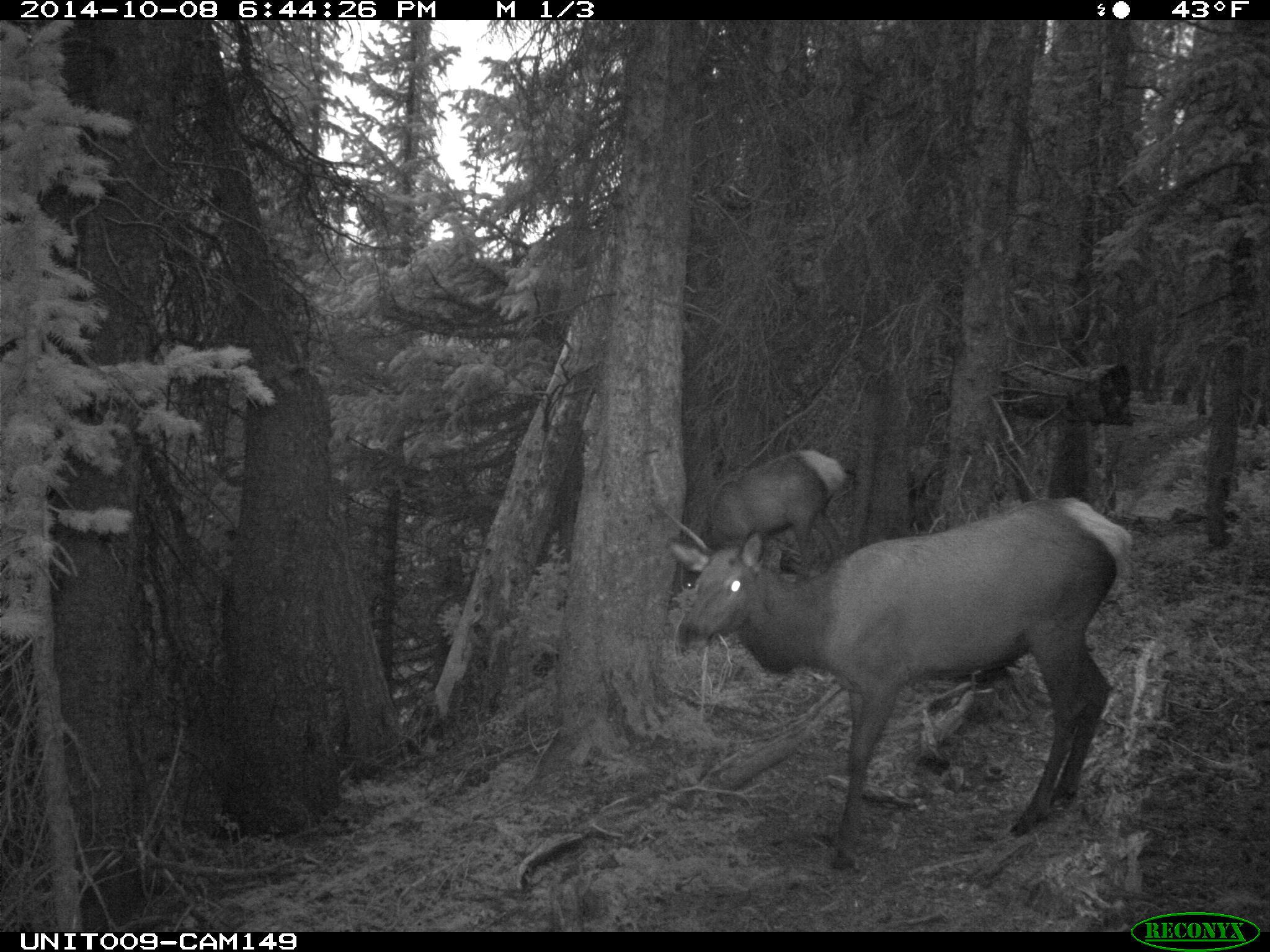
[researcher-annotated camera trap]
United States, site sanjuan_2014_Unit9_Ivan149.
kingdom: Animalia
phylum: Chordata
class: Mammalia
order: Artiodactyla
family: Cervidae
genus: Cervus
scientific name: Cervus elaphus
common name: red deer